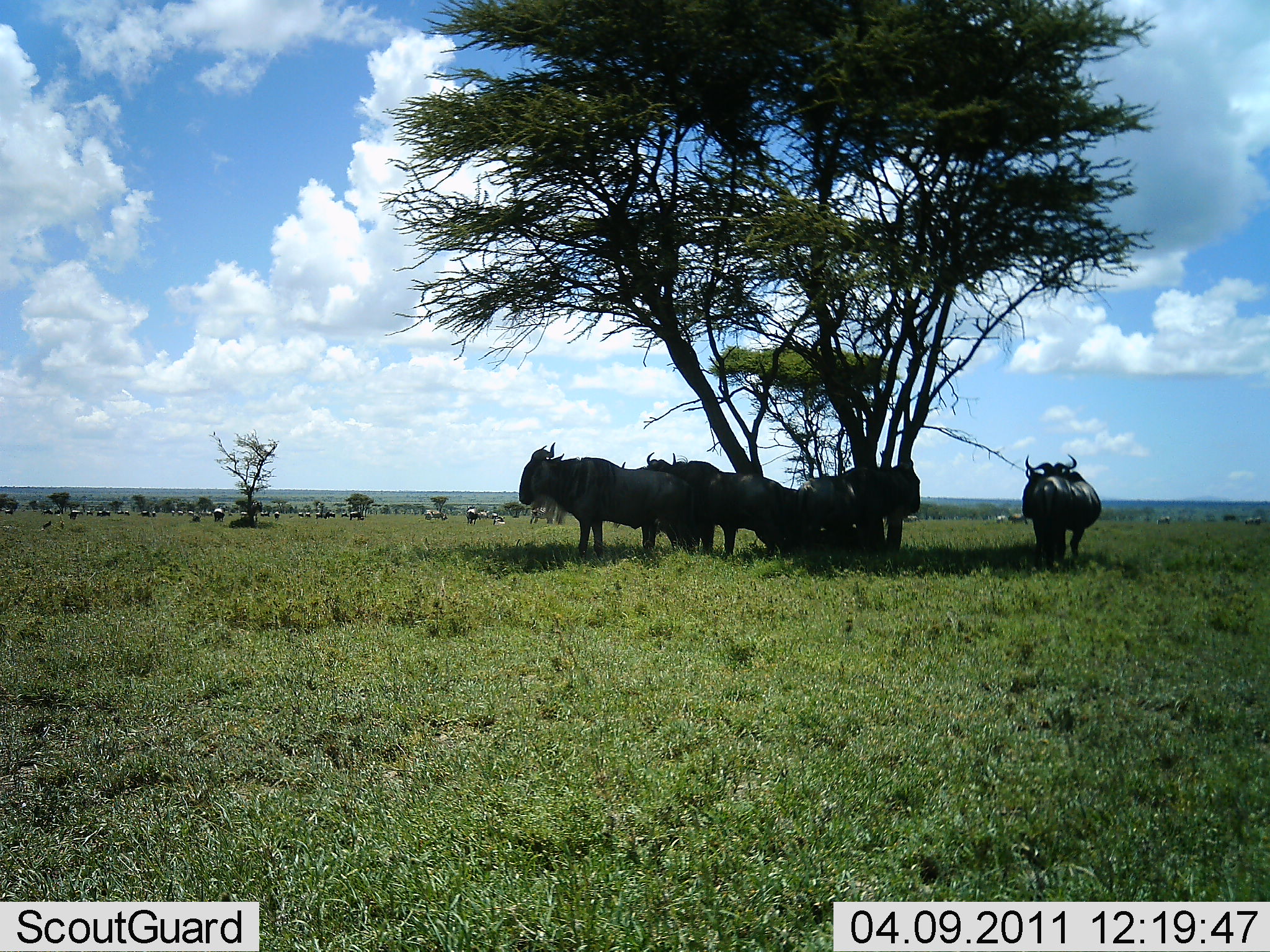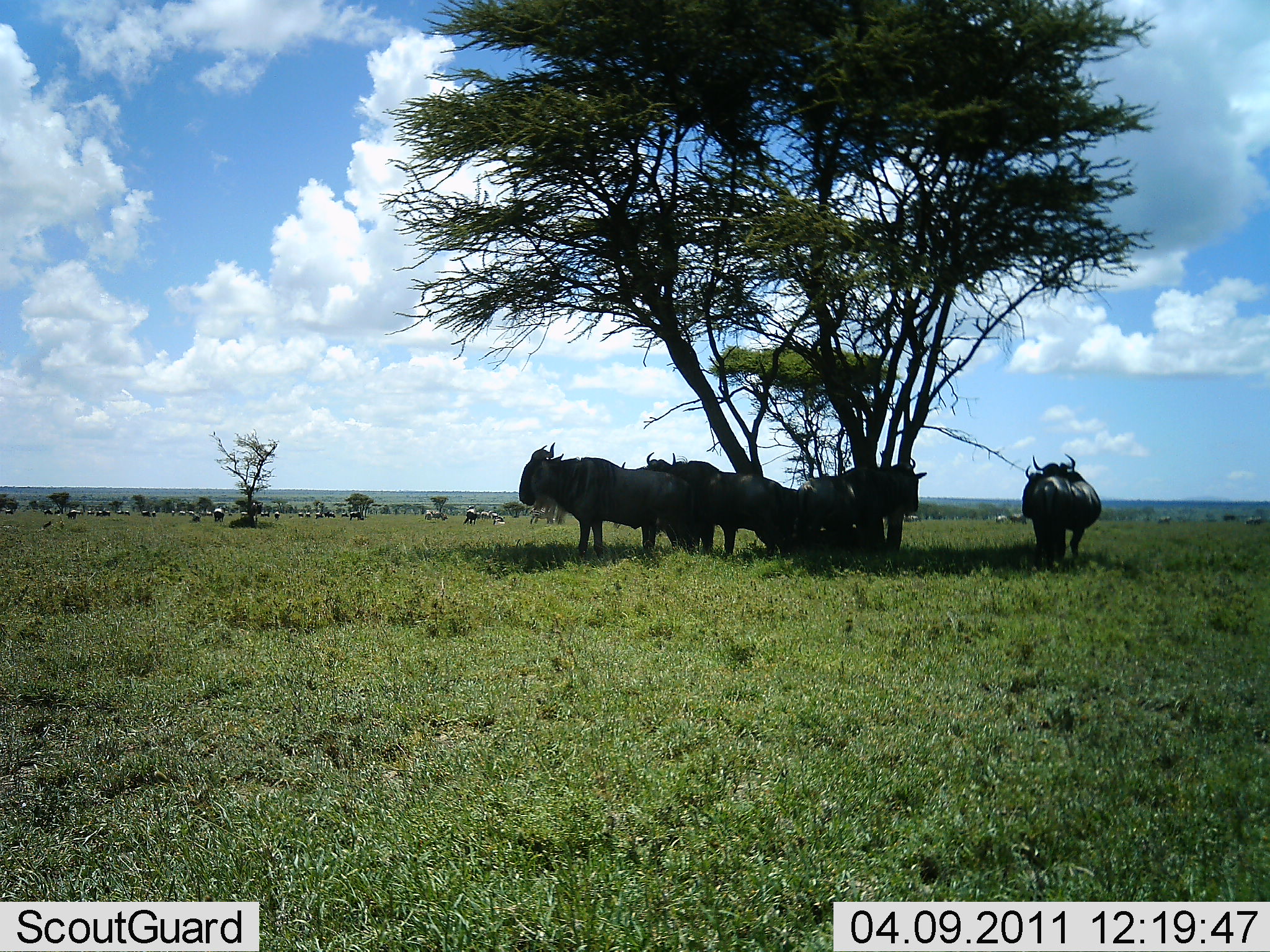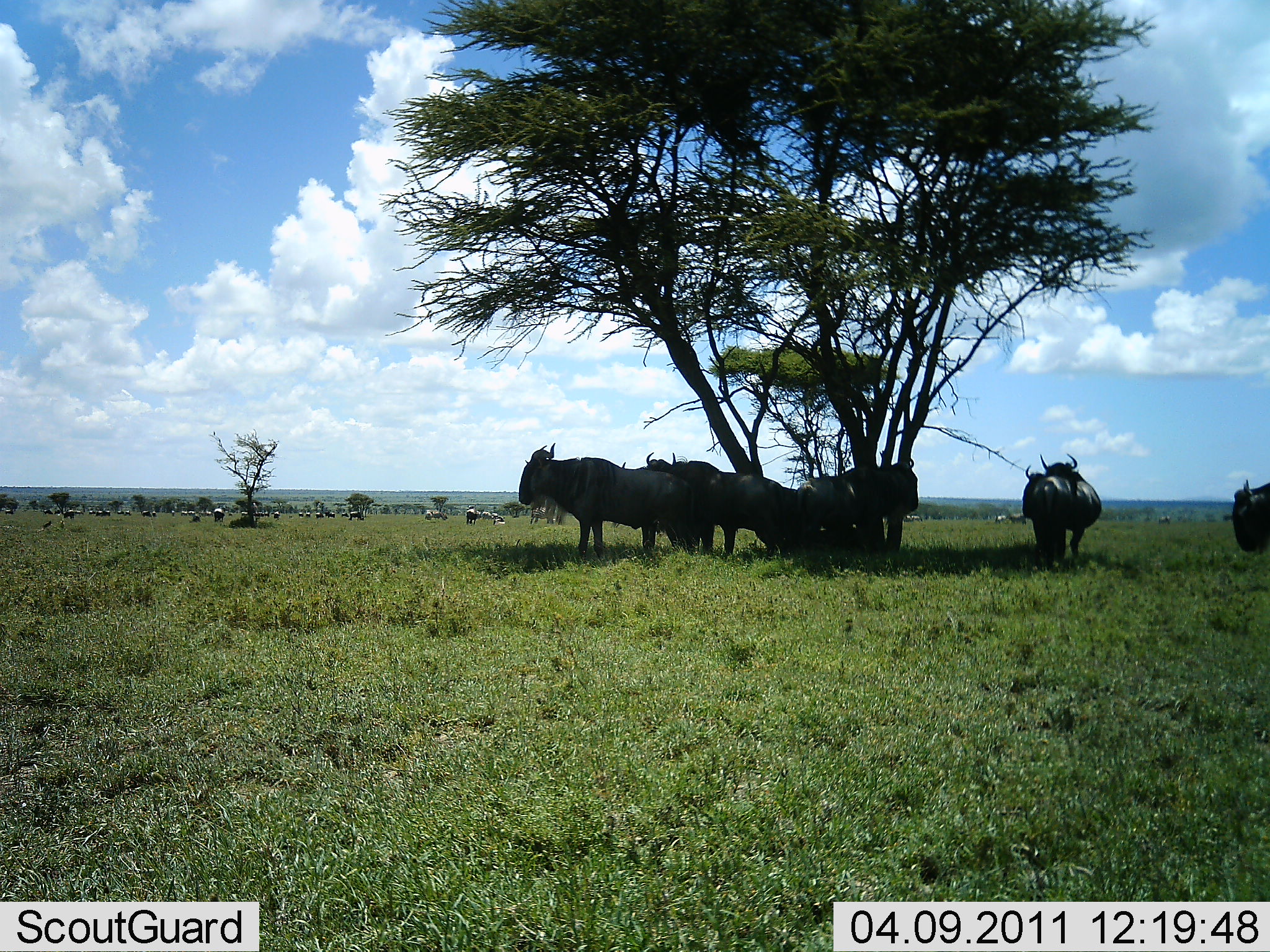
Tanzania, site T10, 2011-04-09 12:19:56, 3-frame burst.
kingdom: Animalia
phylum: Chordata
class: Mammalia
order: Artiodactyla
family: Bovidae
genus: Connochaetes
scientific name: Connochaetes taurinus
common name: blue wildebeest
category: wildebeest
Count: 9.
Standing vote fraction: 60%.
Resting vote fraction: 60%.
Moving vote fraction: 10%.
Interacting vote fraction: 0%.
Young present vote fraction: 0%.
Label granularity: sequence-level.